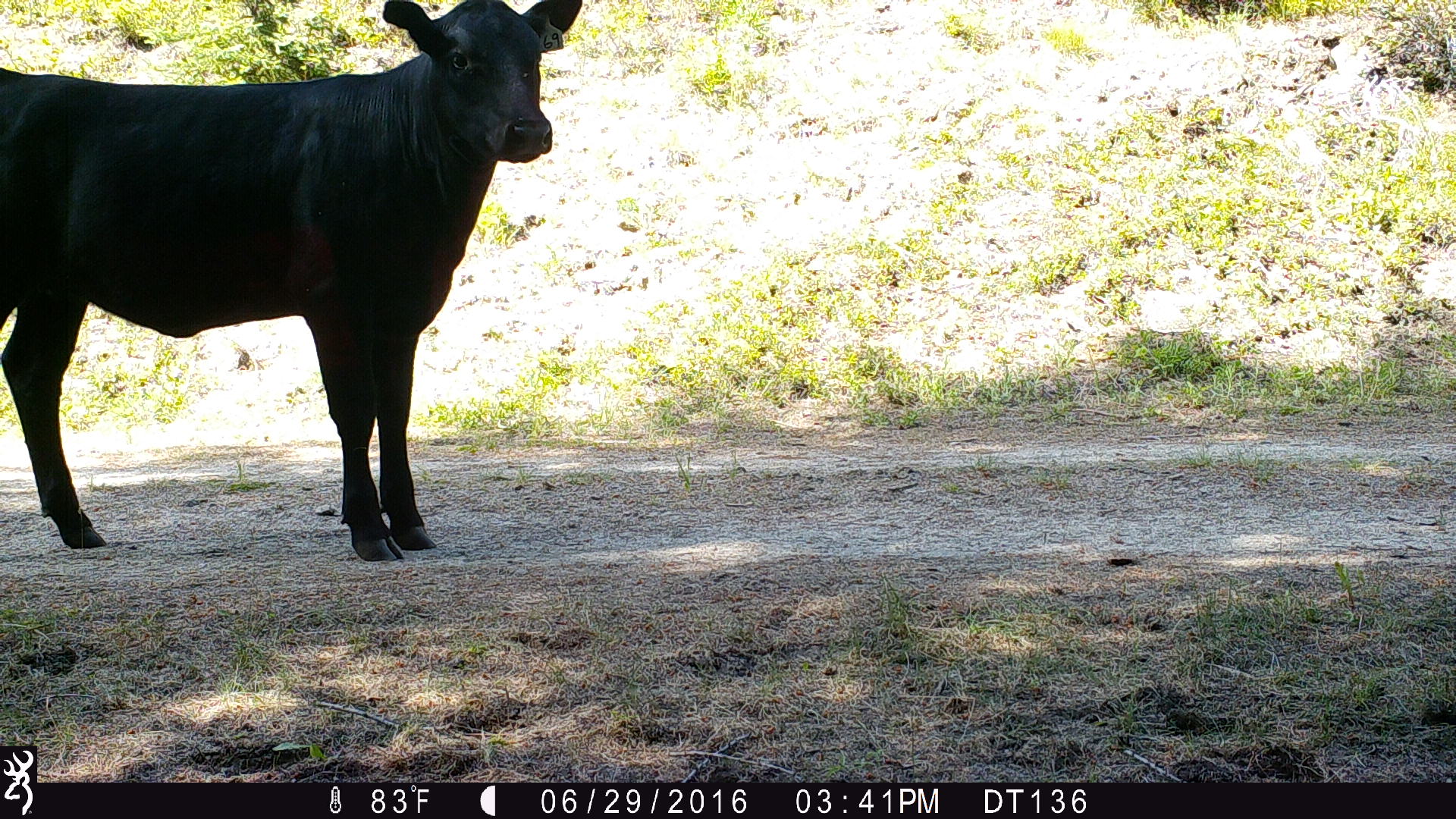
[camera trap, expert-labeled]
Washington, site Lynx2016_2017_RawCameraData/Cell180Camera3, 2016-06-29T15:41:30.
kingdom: Animalia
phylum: Chordata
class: Mammalia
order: Artiodactyla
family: Bovidae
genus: Bos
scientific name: Bos taurus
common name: domestic cattle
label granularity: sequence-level